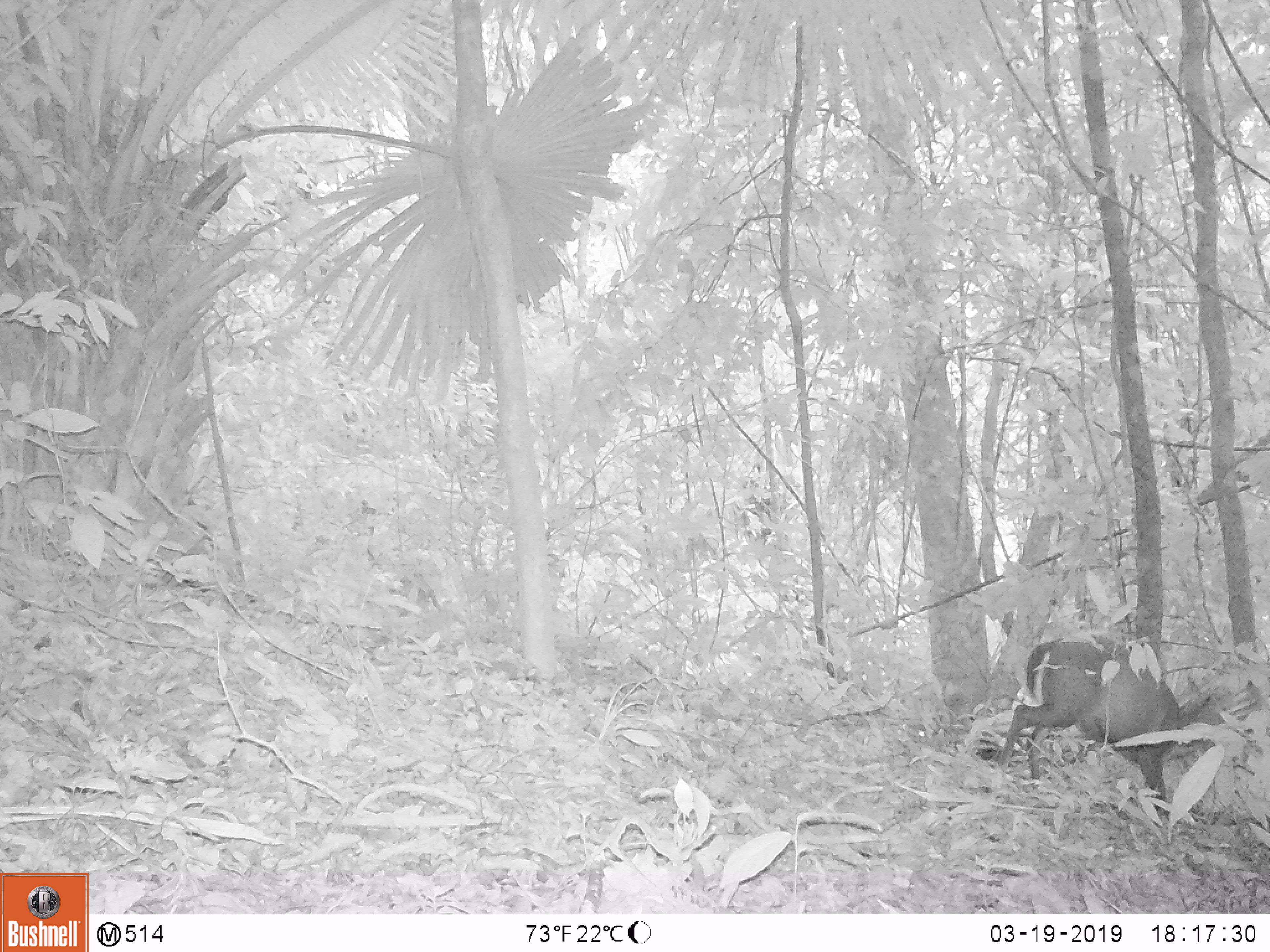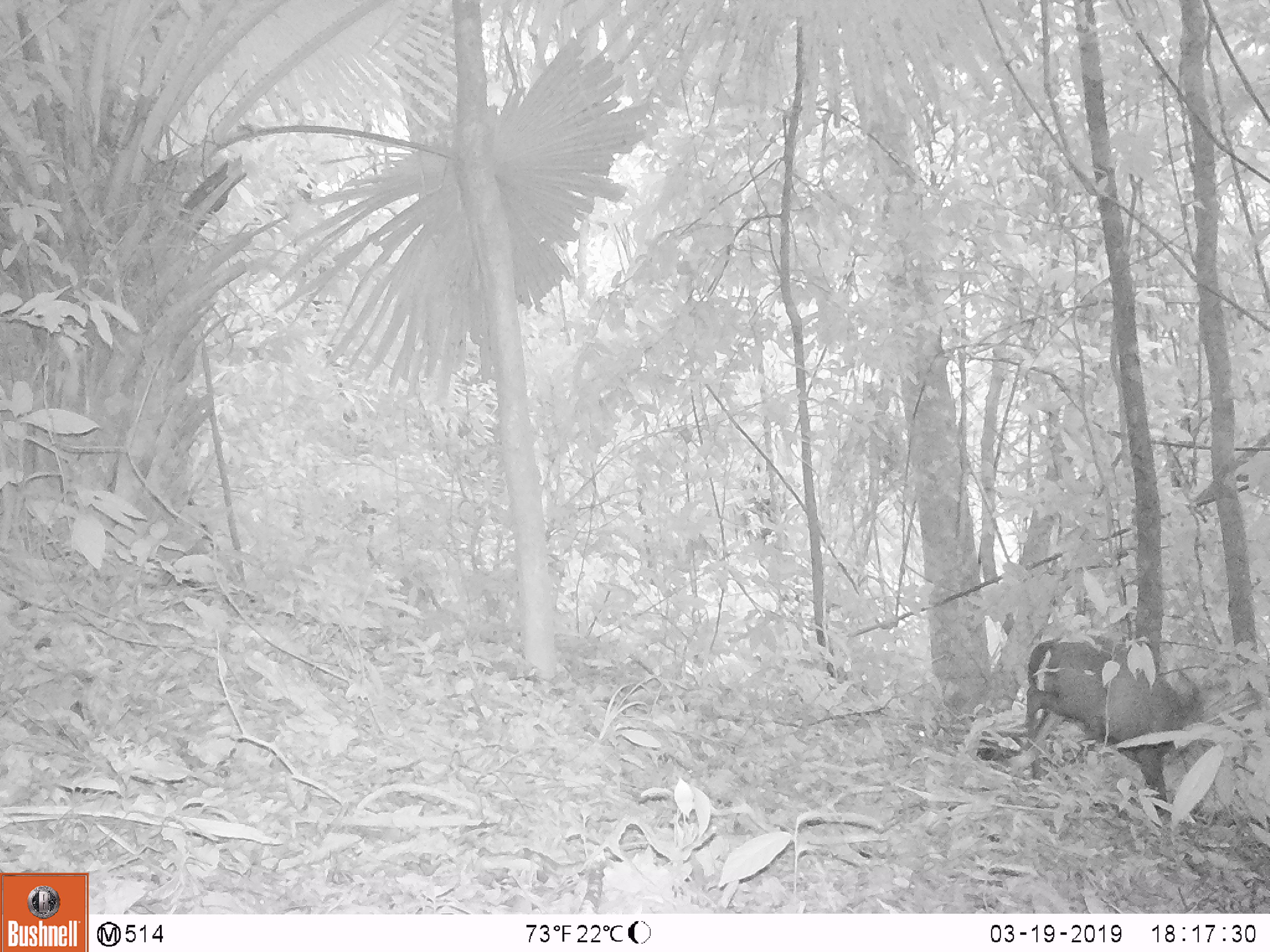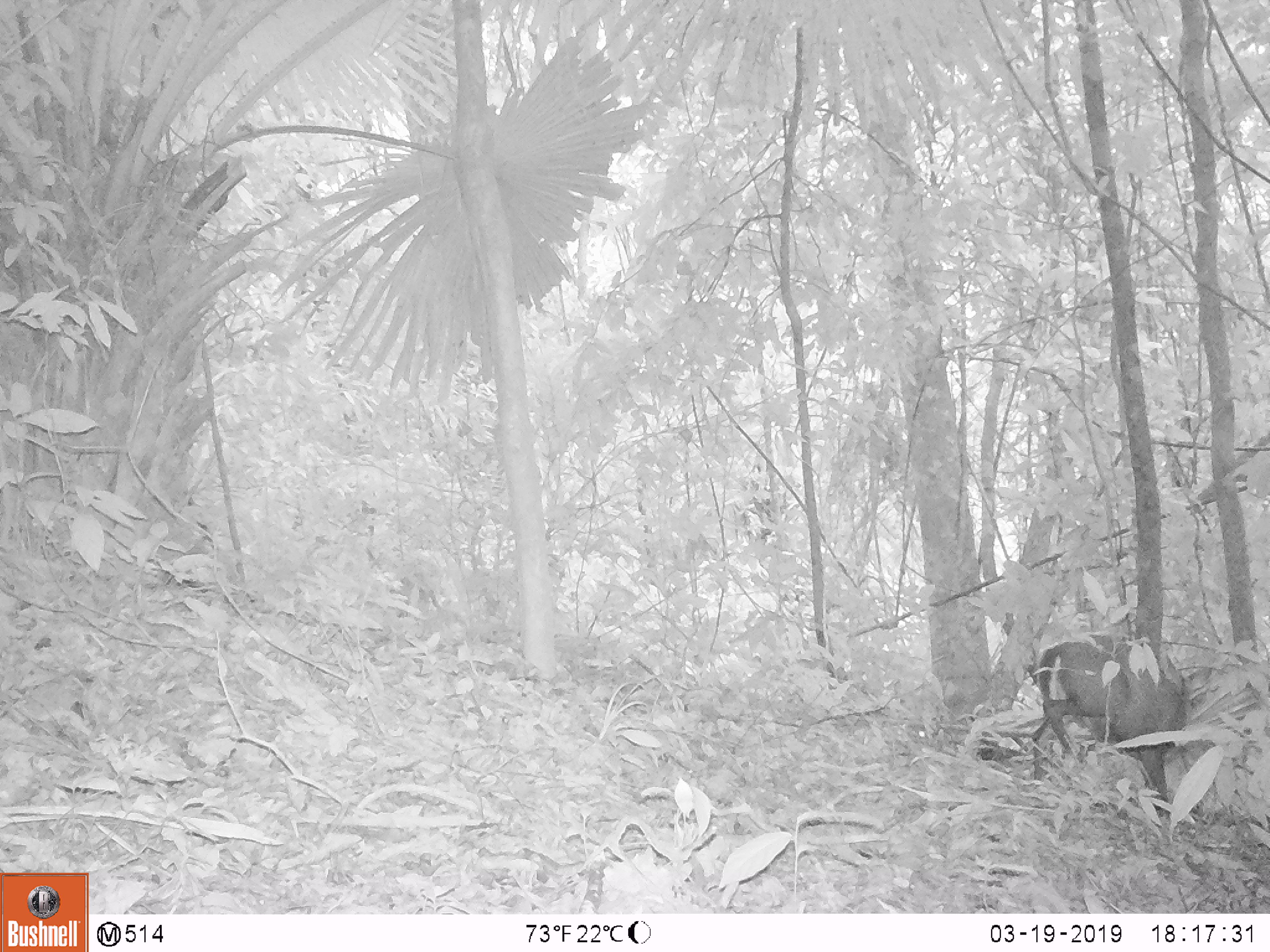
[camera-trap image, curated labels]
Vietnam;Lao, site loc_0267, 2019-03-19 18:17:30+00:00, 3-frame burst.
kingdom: Animalia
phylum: Chordata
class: Mammalia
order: Artiodactyla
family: Cervidae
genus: Muntiacus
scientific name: Muntiacus rooseveltorum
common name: roosevelt's muntjac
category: roosevelts muntjac group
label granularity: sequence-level